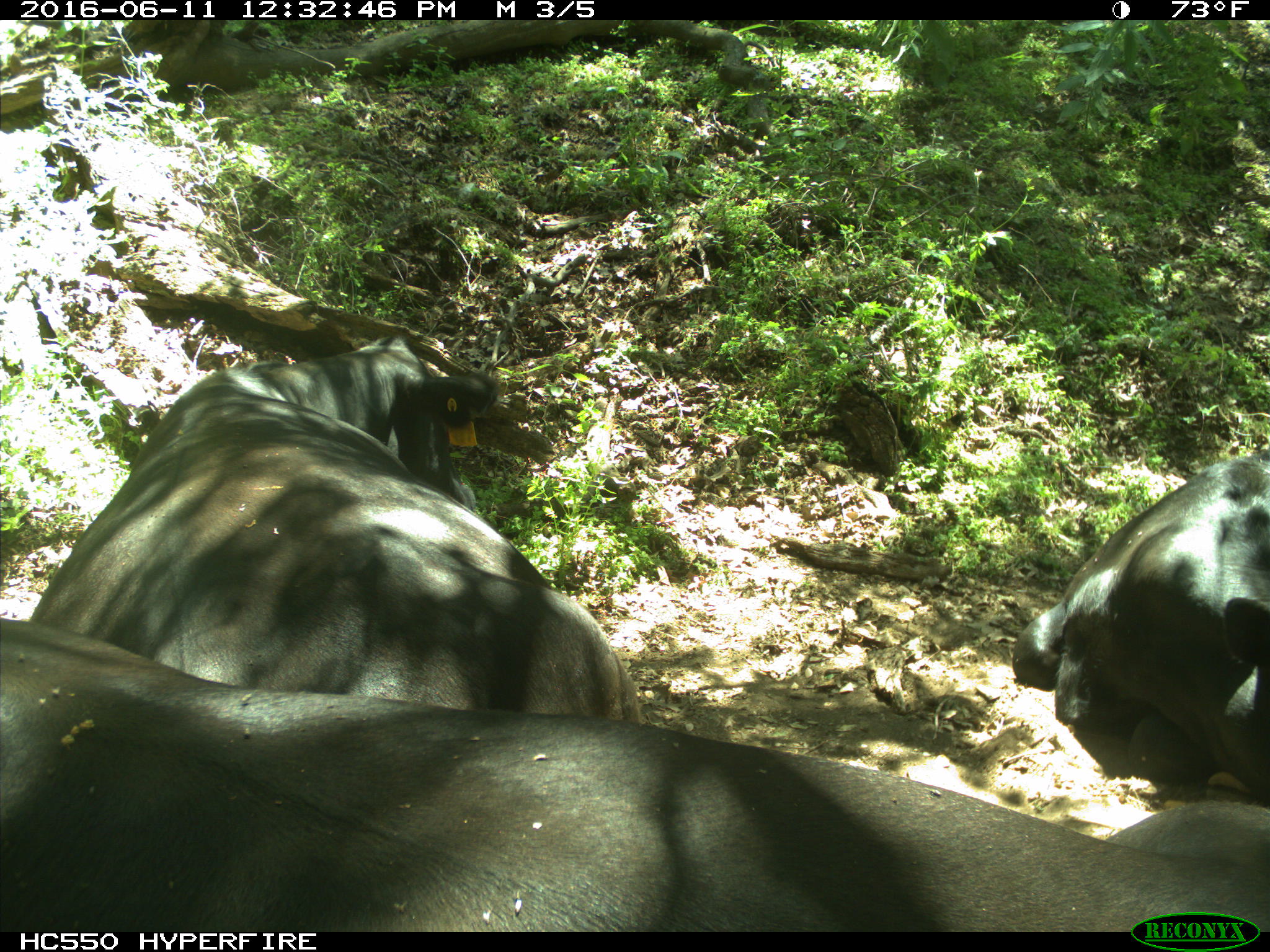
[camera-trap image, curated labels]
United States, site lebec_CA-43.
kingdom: Animalia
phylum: Chordata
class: Mammalia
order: Artiodactyla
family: Bovidae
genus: Bos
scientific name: Bos taurus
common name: domestic cow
Bos taurus (domestic cow).